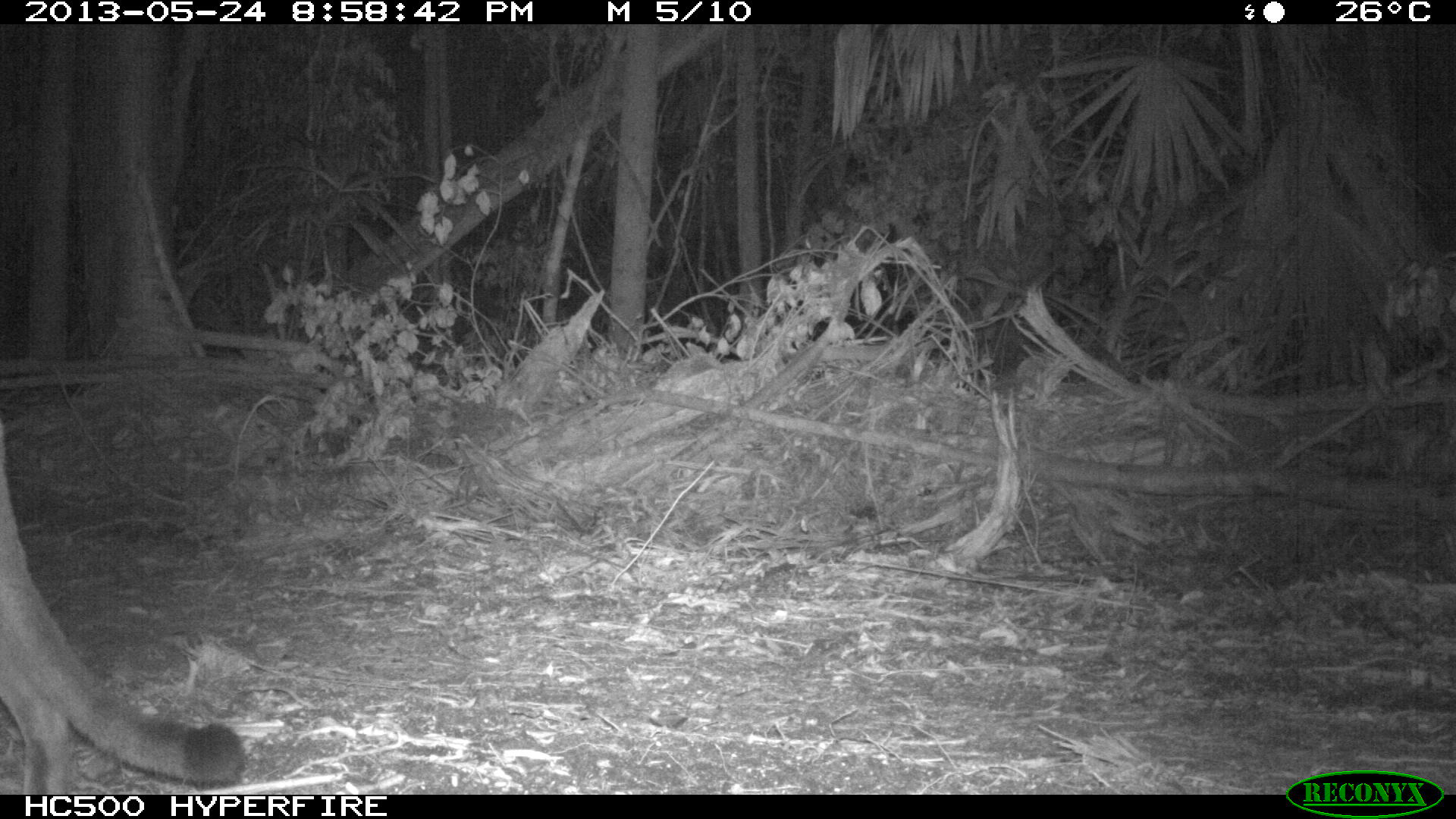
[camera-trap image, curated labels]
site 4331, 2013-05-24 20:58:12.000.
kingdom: Animalia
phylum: Chordata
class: Mammalia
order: Carnivora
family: Felidae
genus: Puma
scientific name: Puma concolor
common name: mountain lion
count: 1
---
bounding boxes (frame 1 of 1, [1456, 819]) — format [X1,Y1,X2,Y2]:
puma concolor: [0,422,246,795]